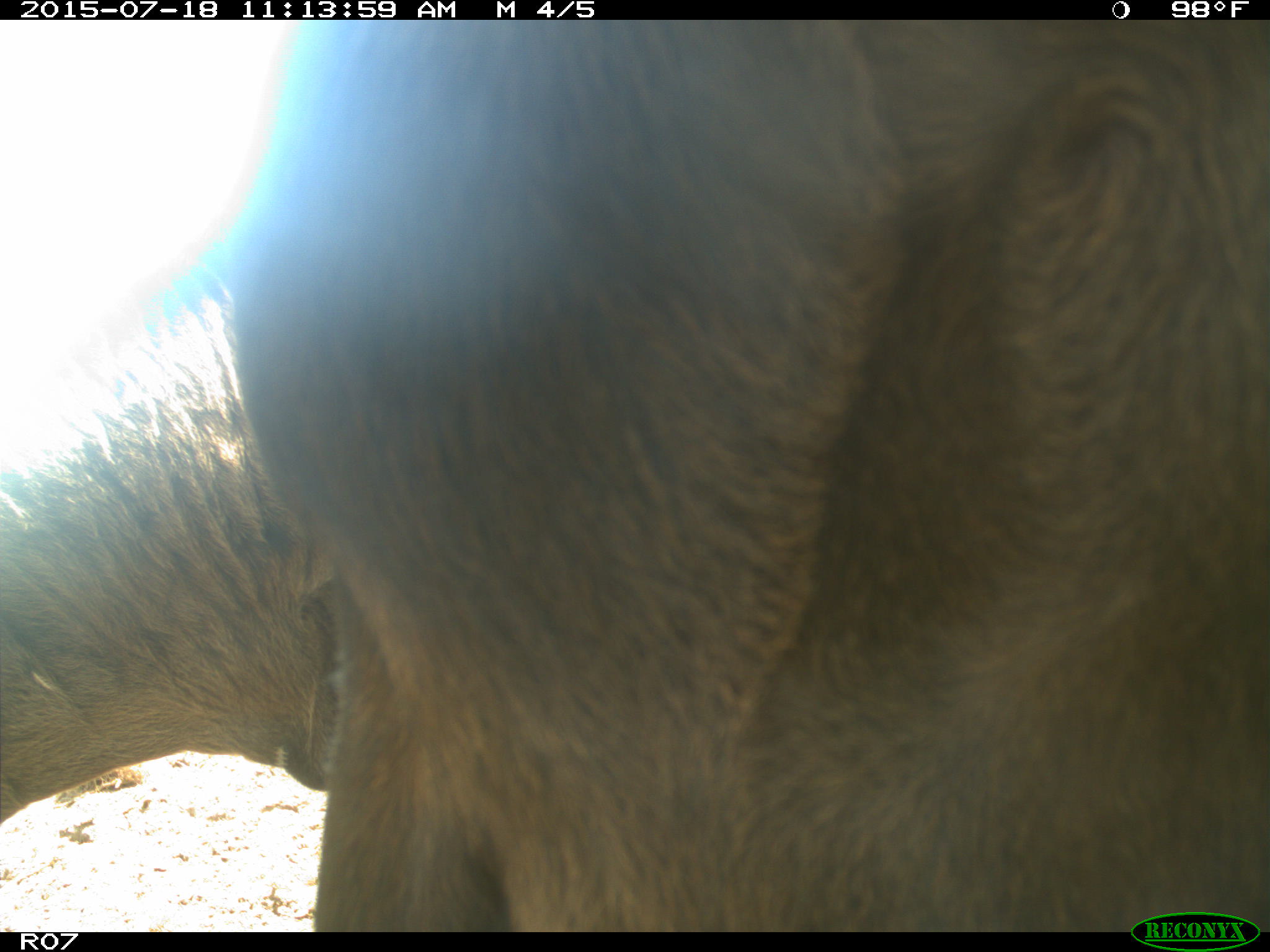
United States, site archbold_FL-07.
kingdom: Animalia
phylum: Chordata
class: Mammalia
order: Artiodactyla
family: Bovidae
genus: Bos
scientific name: Bos taurus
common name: domestic cow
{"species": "Bos taurus (domestic cow)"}